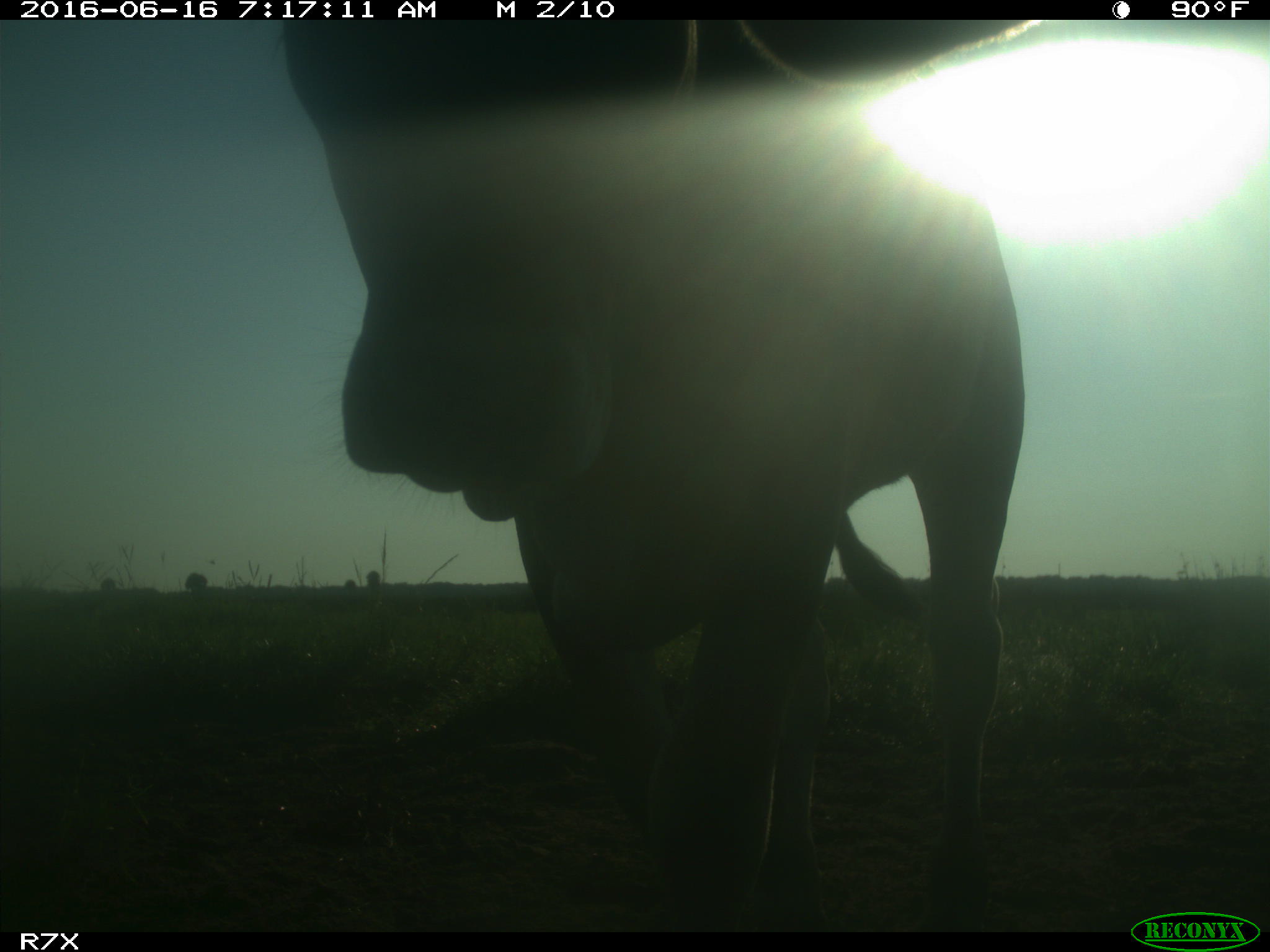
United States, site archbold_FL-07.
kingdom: Animalia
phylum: Chordata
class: Mammalia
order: Artiodactyla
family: Bovidae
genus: Bos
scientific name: Bos taurus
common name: domestic cow